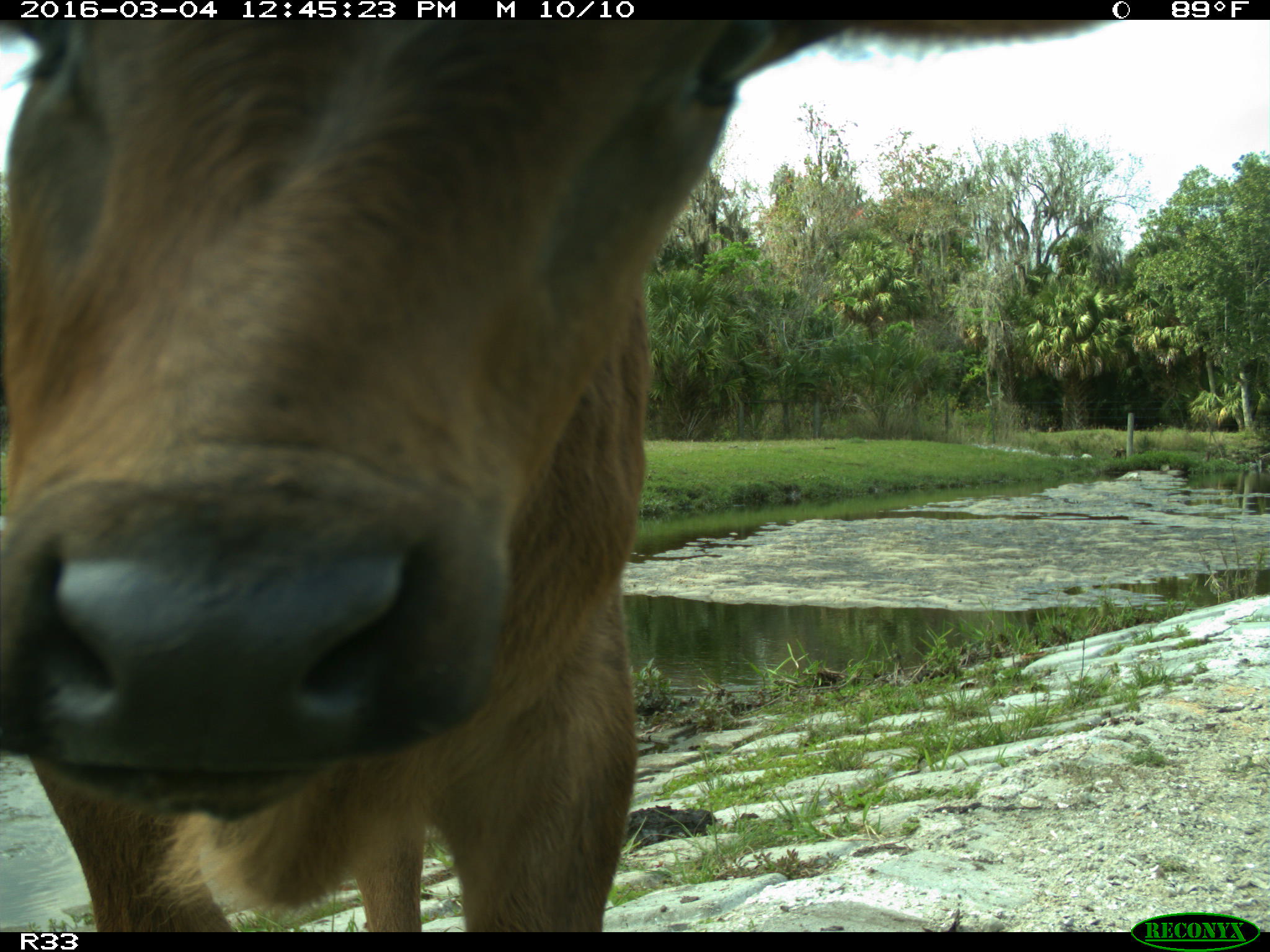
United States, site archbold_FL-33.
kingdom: Animalia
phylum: Chordata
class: Mammalia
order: Artiodactyla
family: Bovidae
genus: Bos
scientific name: Bos taurus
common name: domestic cow